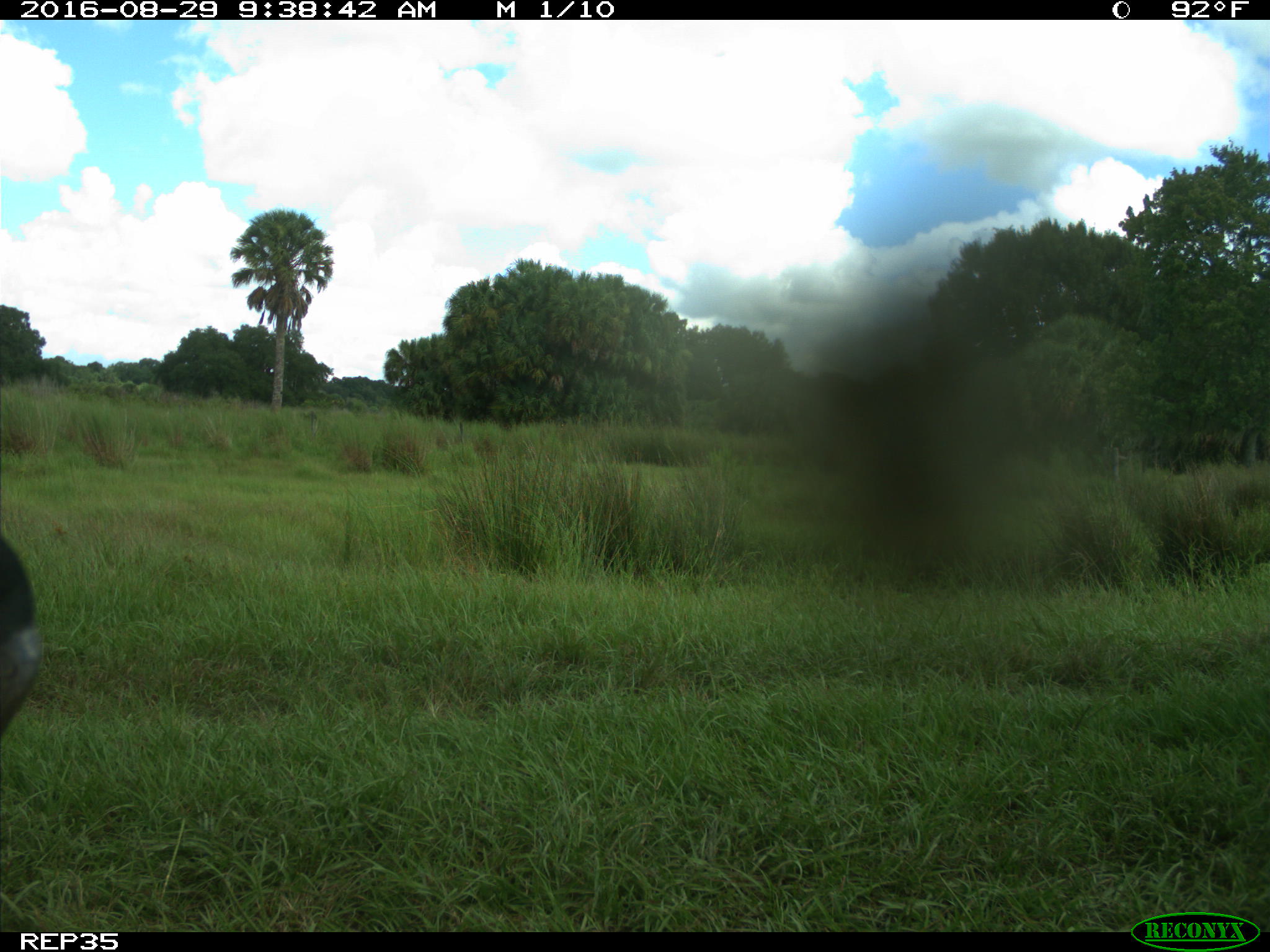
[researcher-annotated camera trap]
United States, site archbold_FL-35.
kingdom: Animalia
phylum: Chordata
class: Mammalia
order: Artiodactyla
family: Bovidae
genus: Bos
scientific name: Bos taurus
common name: domestic cow